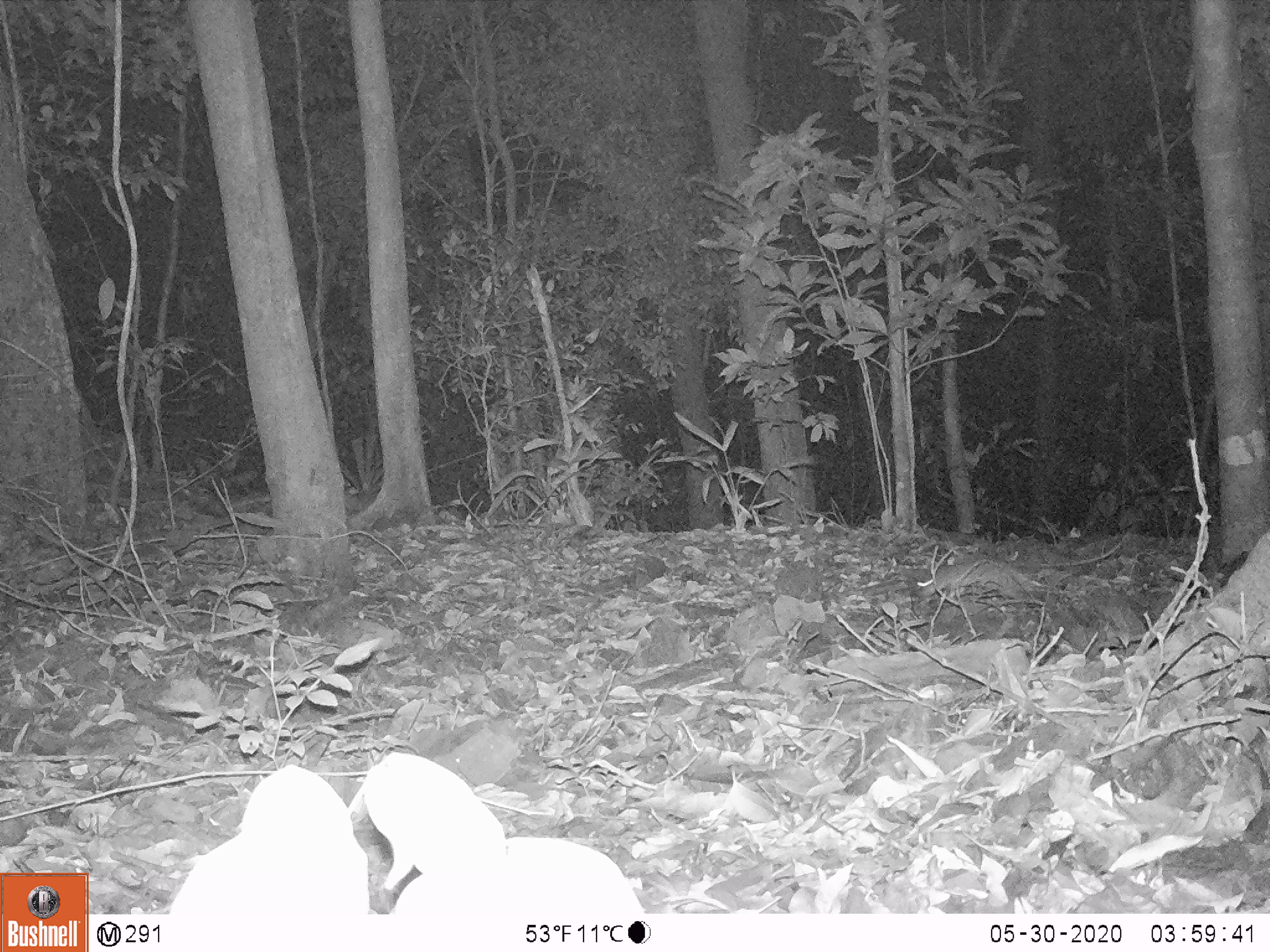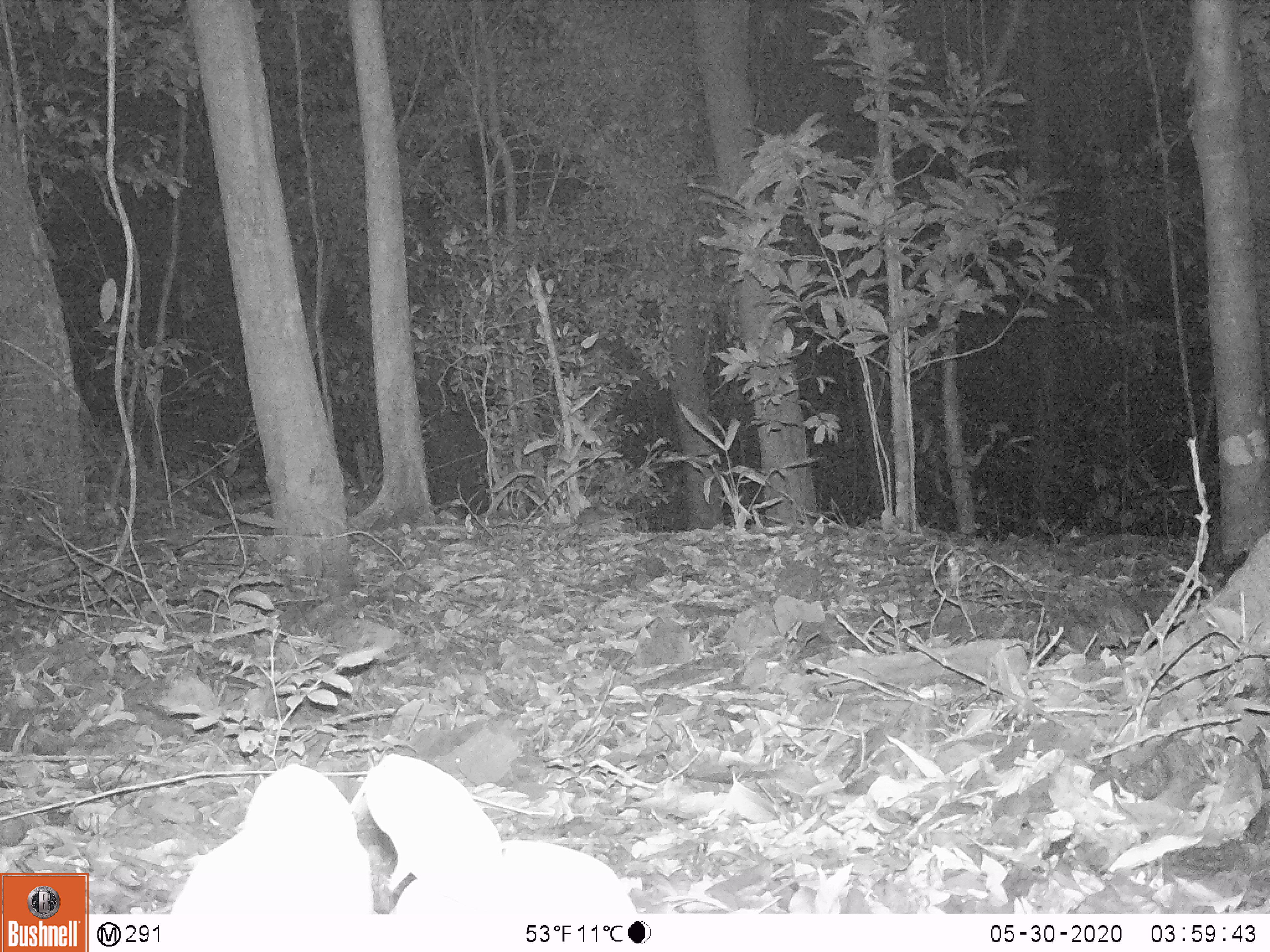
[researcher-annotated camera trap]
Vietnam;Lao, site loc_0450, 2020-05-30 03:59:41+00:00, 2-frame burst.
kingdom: Animalia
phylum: Chordata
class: Mammalia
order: Rodentia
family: Muridae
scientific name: Muridae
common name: old-world mice and rats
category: unidentified murid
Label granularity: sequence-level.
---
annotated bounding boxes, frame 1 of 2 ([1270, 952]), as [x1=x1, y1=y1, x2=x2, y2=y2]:
unidentified murid: [x1=914, y1=558, x2=1074, y2=606]